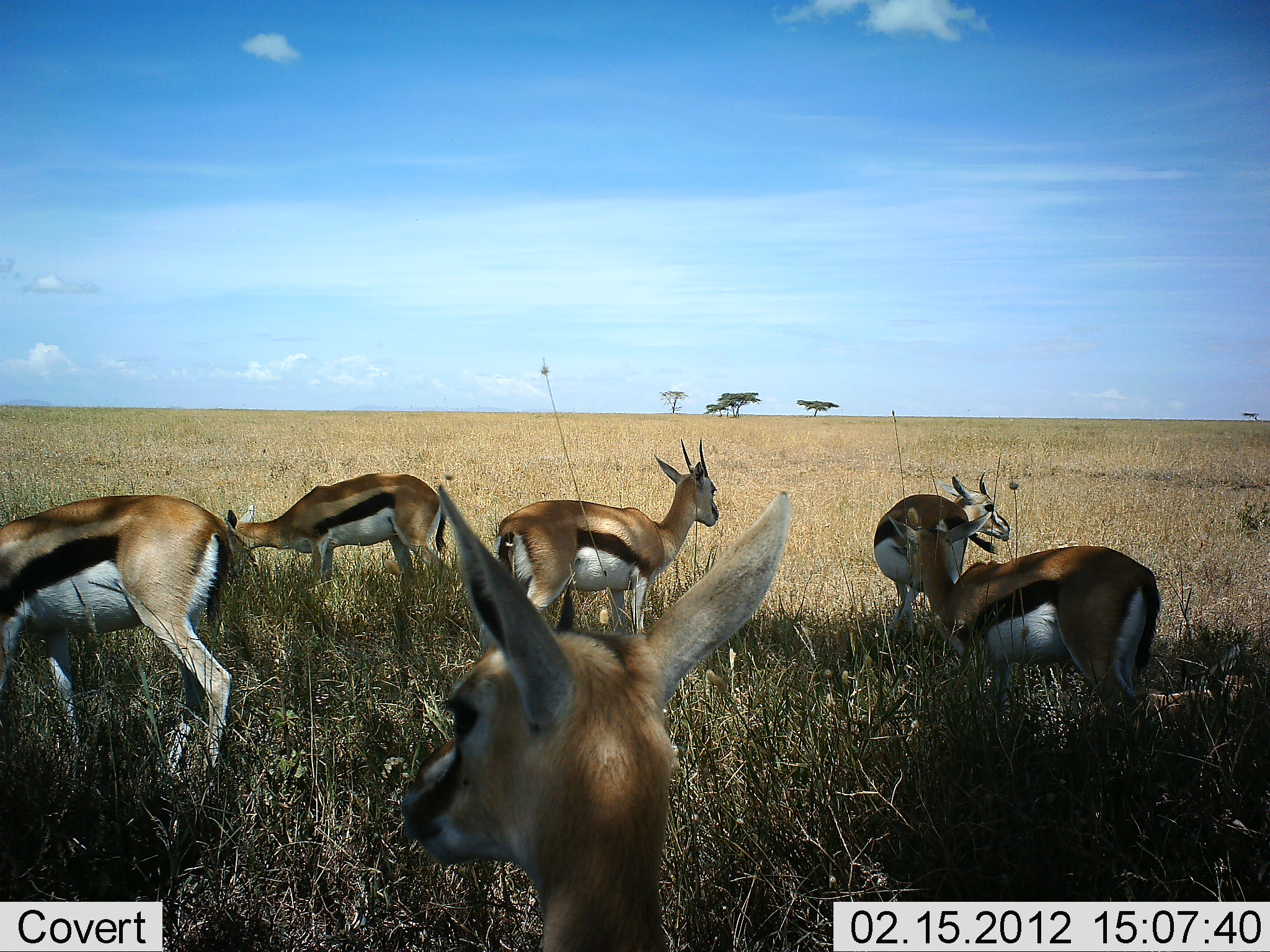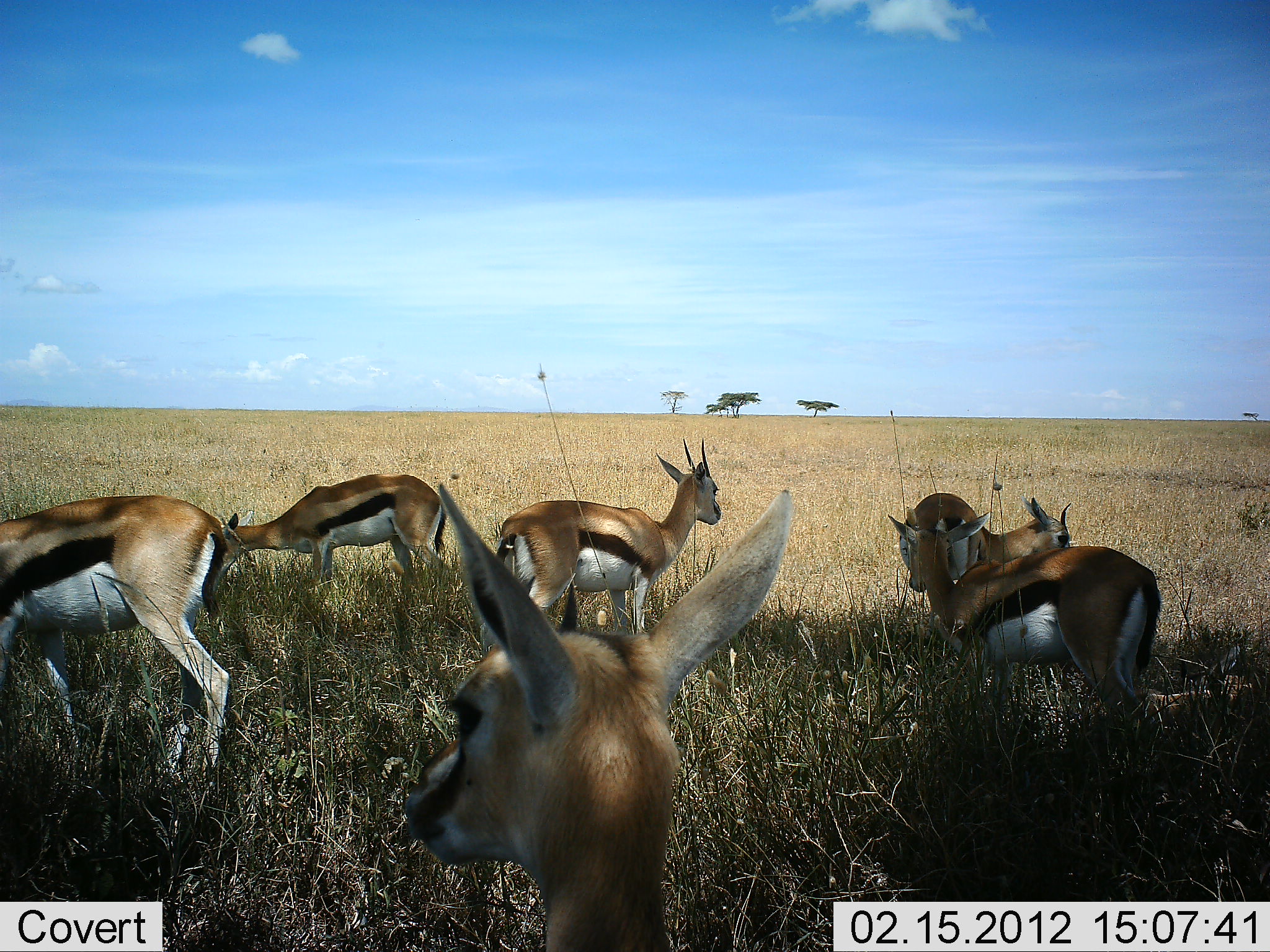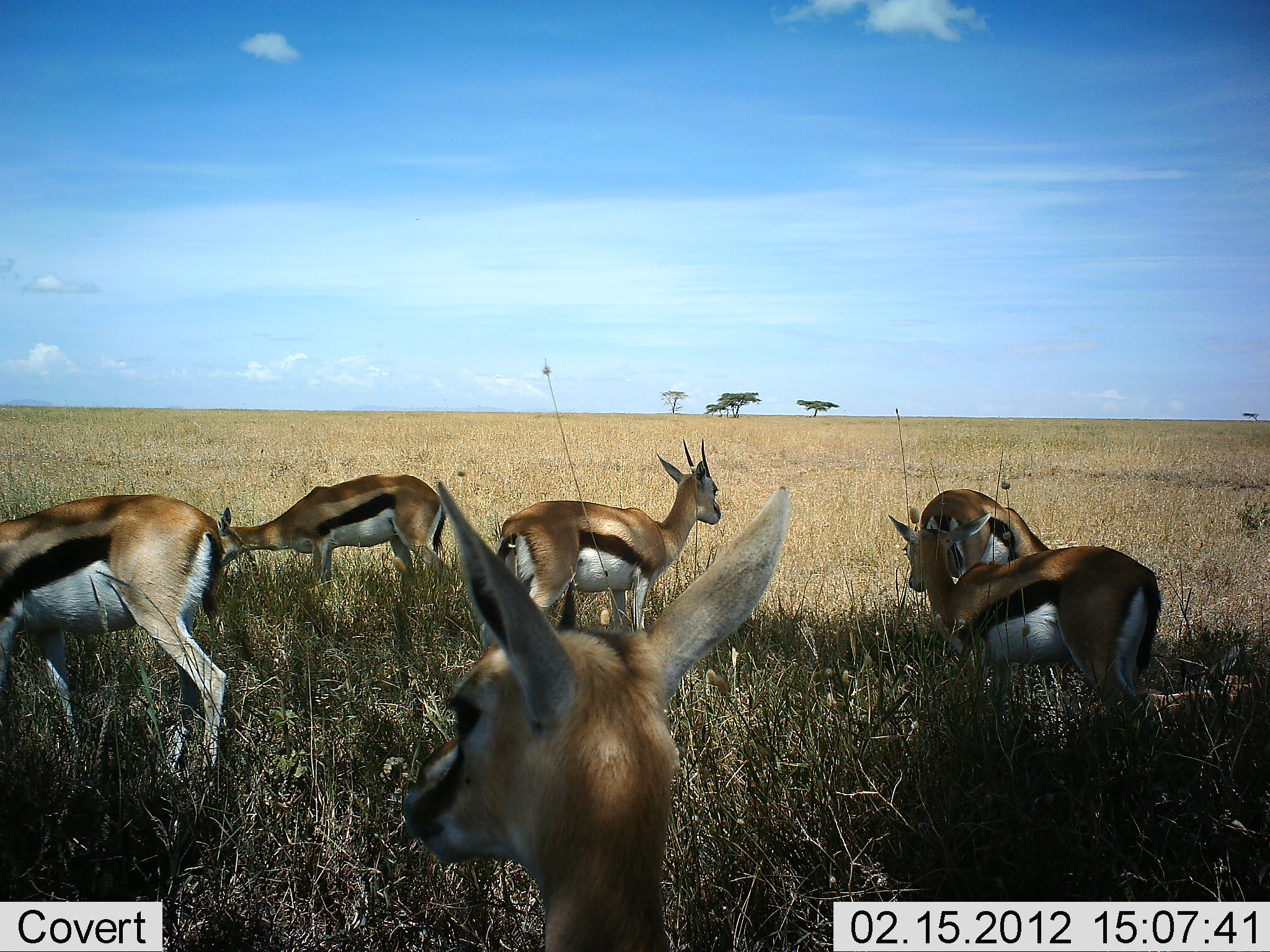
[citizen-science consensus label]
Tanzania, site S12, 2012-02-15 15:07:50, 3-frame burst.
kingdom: Animalia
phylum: Chordata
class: Mammalia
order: Artiodactyla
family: Bovidae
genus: Eudorcas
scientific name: Eudorcas thomsonii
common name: thomson's gazelle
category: gazellethomsons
Gazellethomsons (thomson's gazelle) (Eudorcas thomsonii), count 6. Behavior (volunteer vote fractions): standing 81%, resting 10%, moving 14%, interacting 5%. Young present (vote fraction): 10%. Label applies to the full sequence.